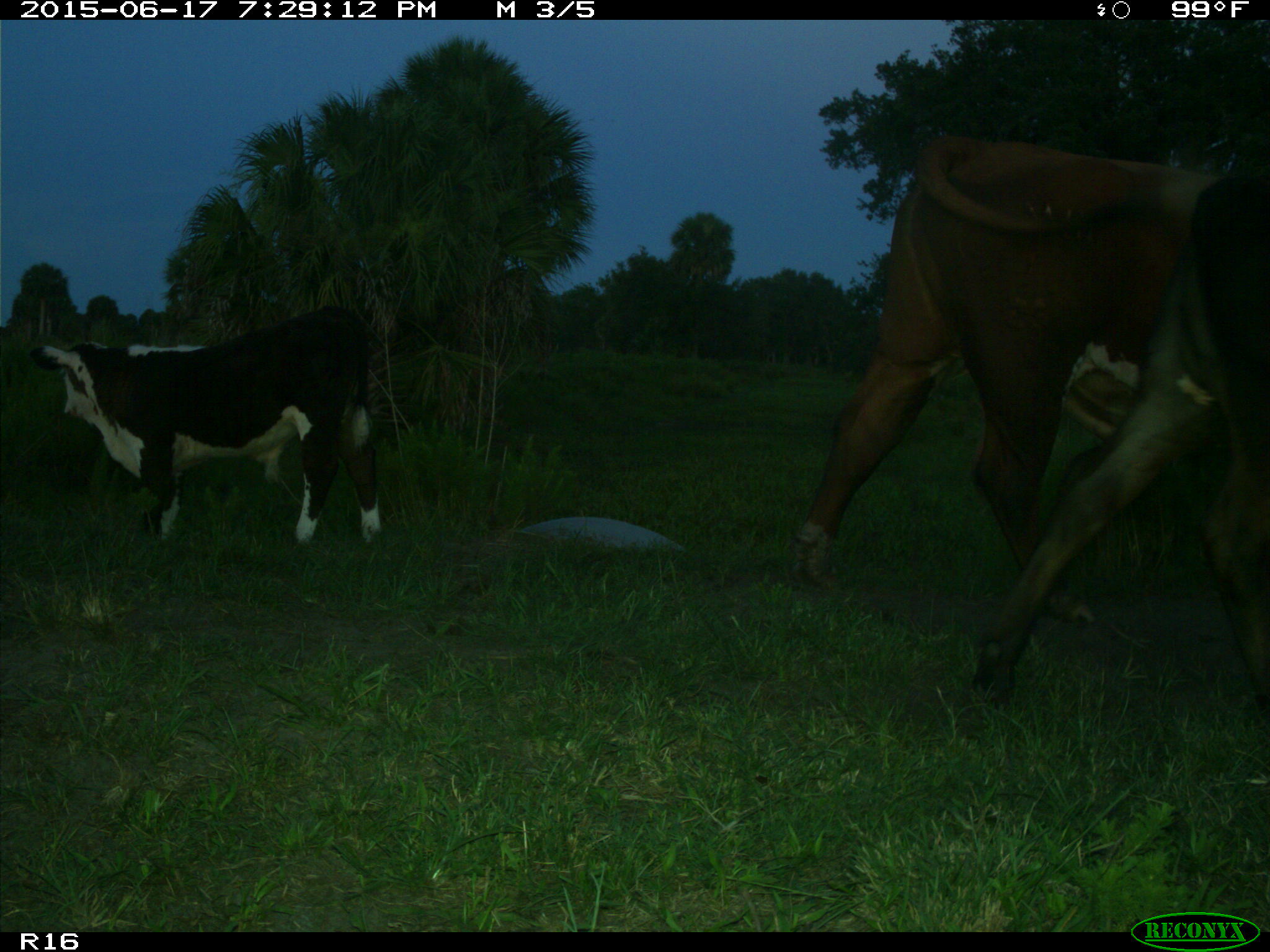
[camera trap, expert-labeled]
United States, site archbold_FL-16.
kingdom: Animalia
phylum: Chordata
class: Mammalia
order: Artiodactyla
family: Bovidae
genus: Bos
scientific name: Bos taurus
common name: domestic cow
Bos taurus (domestic cow).